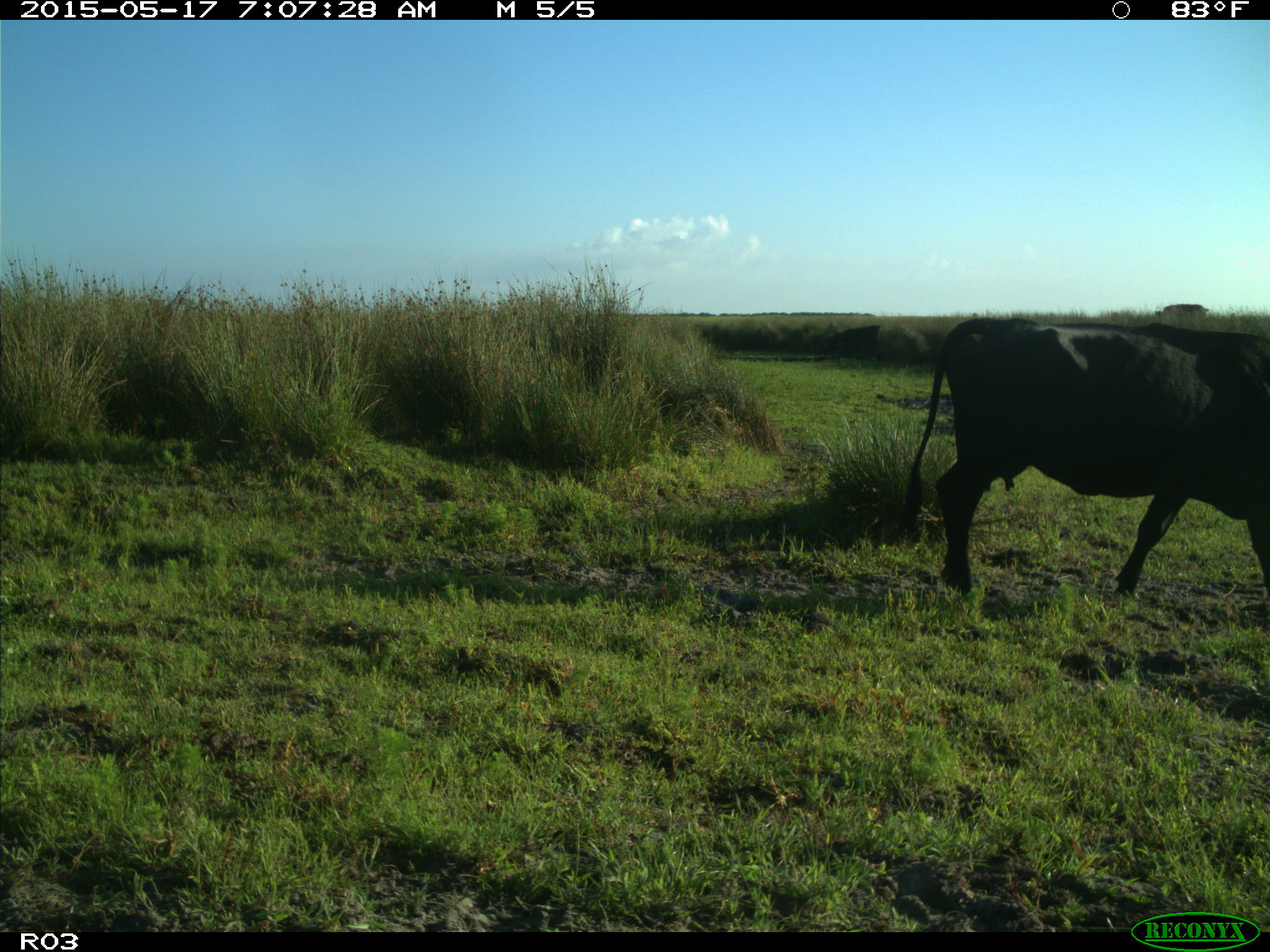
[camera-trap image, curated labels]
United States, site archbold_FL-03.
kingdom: Animalia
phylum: Chordata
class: Mammalia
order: Artiodactyla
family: Bovidae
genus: Bos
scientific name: Bos taurus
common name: domestic cow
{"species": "Bos taurus (domestic cow)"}